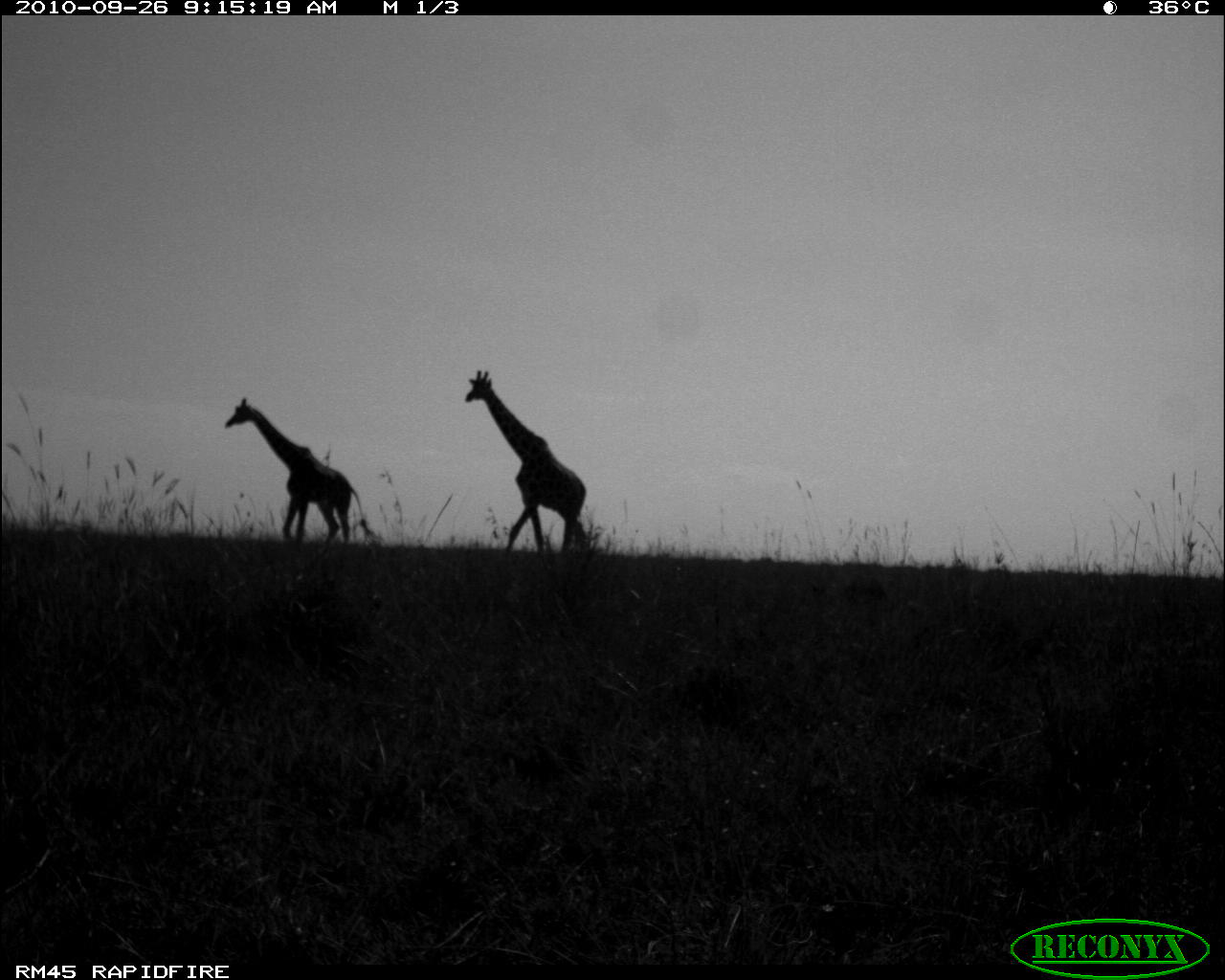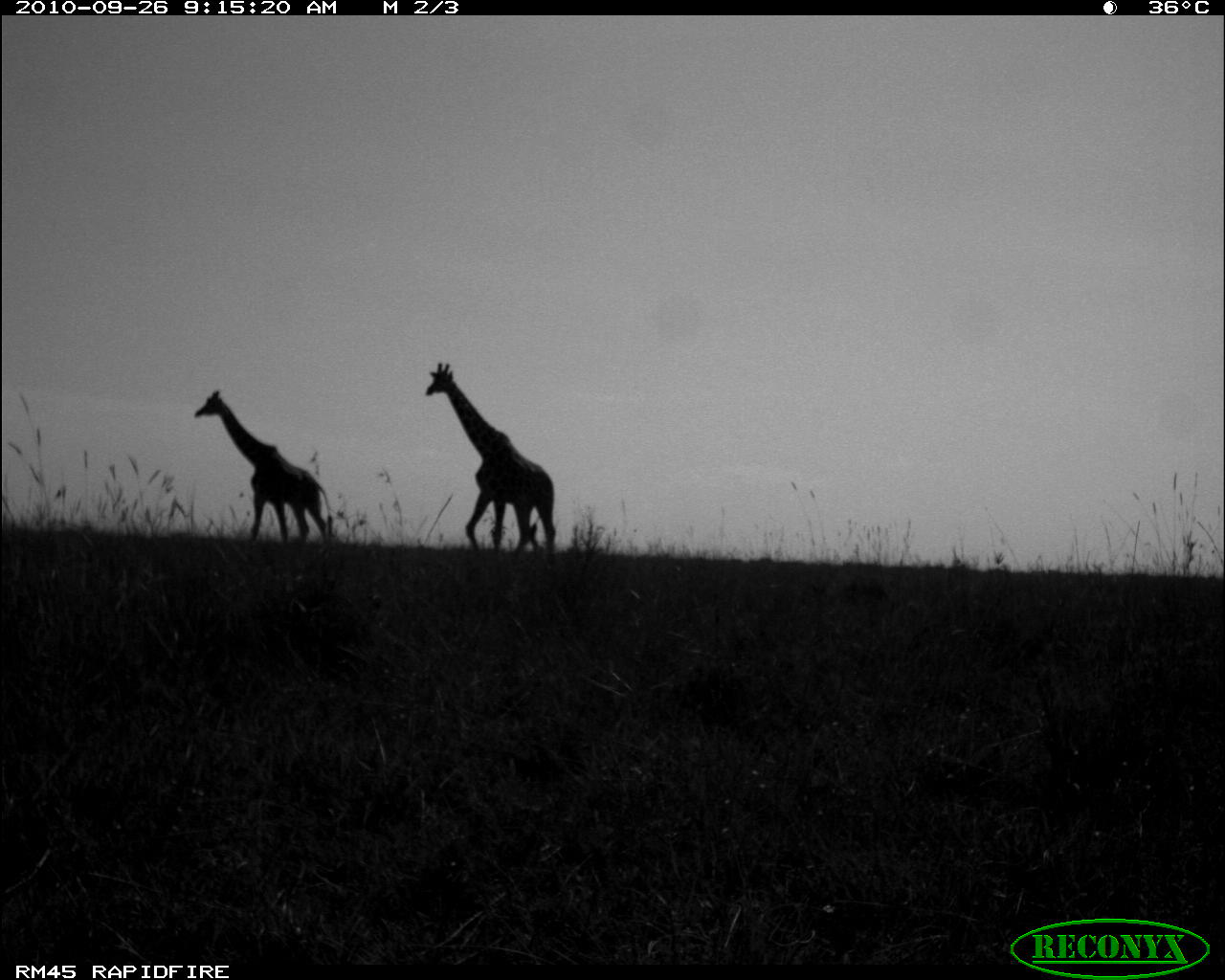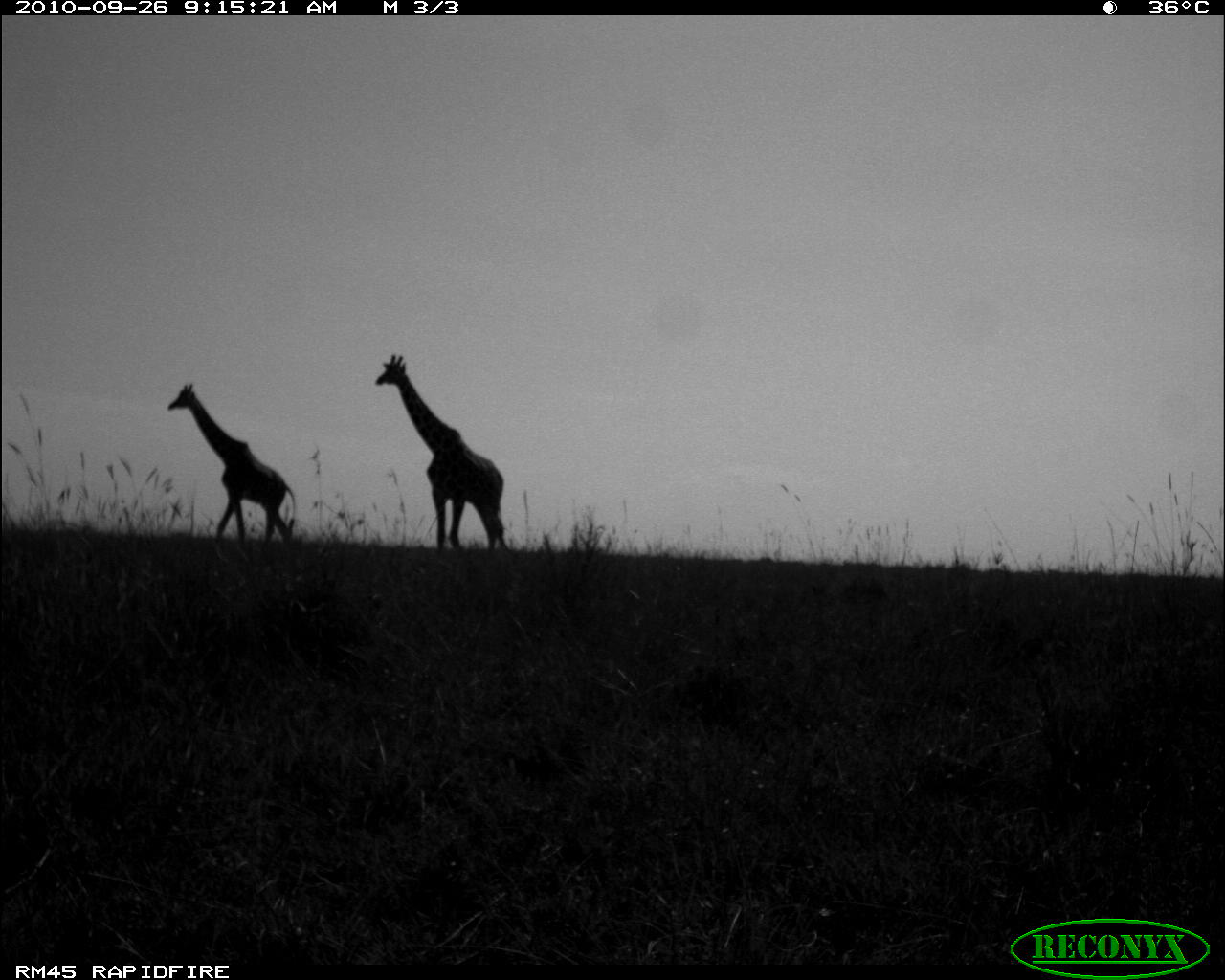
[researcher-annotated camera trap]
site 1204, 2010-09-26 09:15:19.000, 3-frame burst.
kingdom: Animalia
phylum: Chordata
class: Mammalia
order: Artiodactyla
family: Giraffidae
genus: Giraffa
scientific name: Giraffa camelopardalis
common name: giraffe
Giraffa camelopardalis (giraffe), count 2.